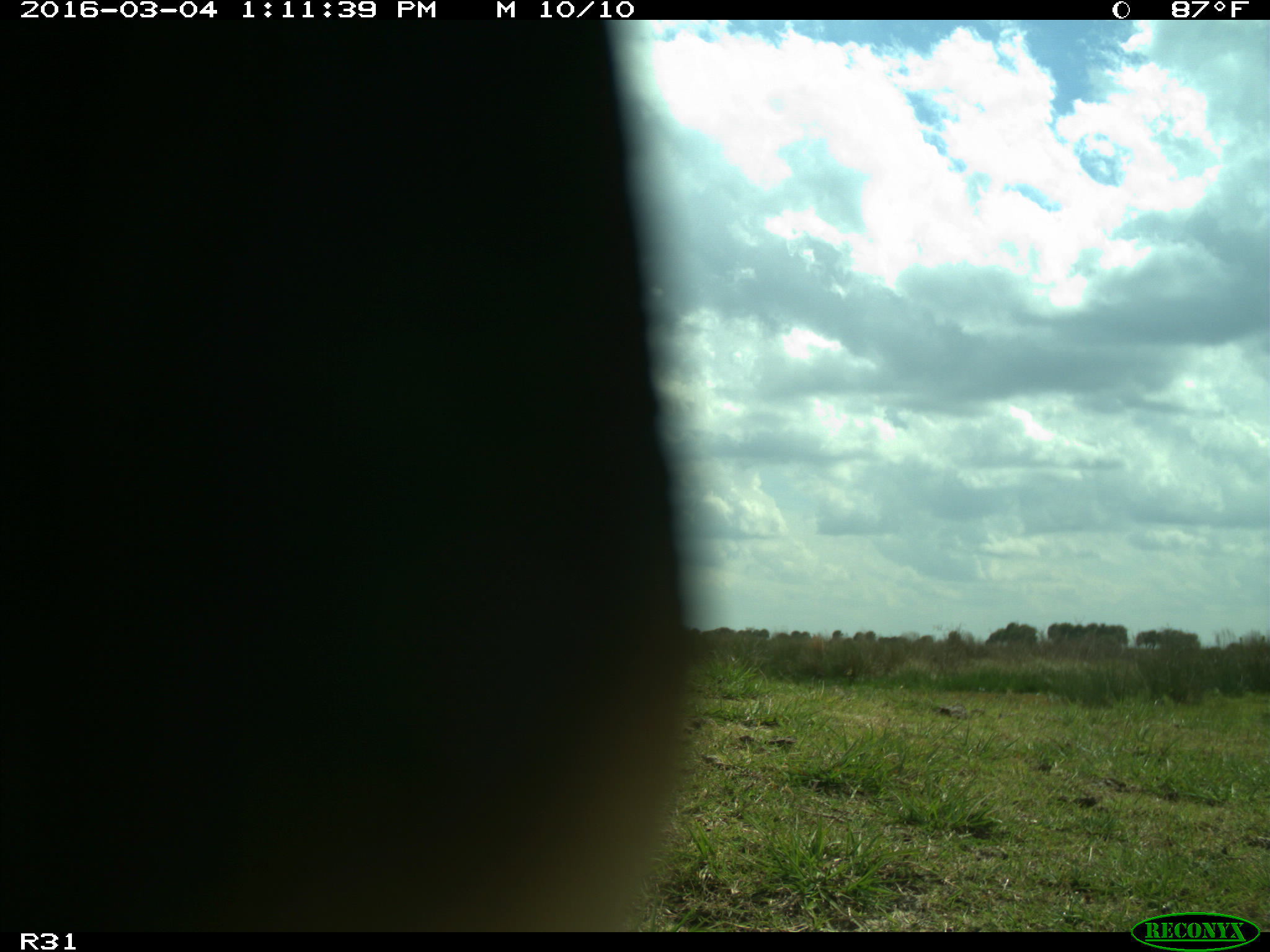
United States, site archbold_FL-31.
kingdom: Animalia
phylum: Chordata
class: Aves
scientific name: Aves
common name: birds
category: unidentified bird